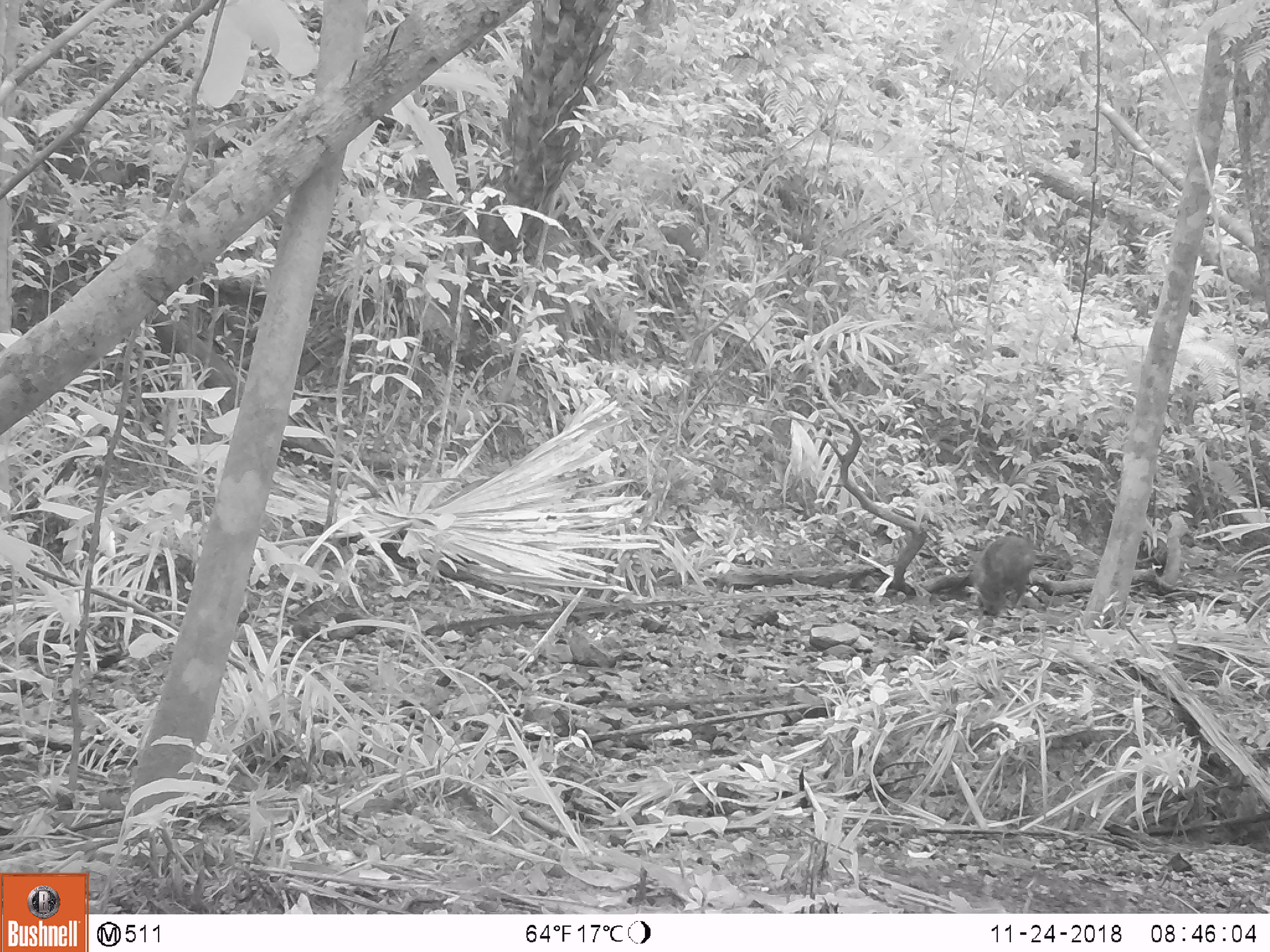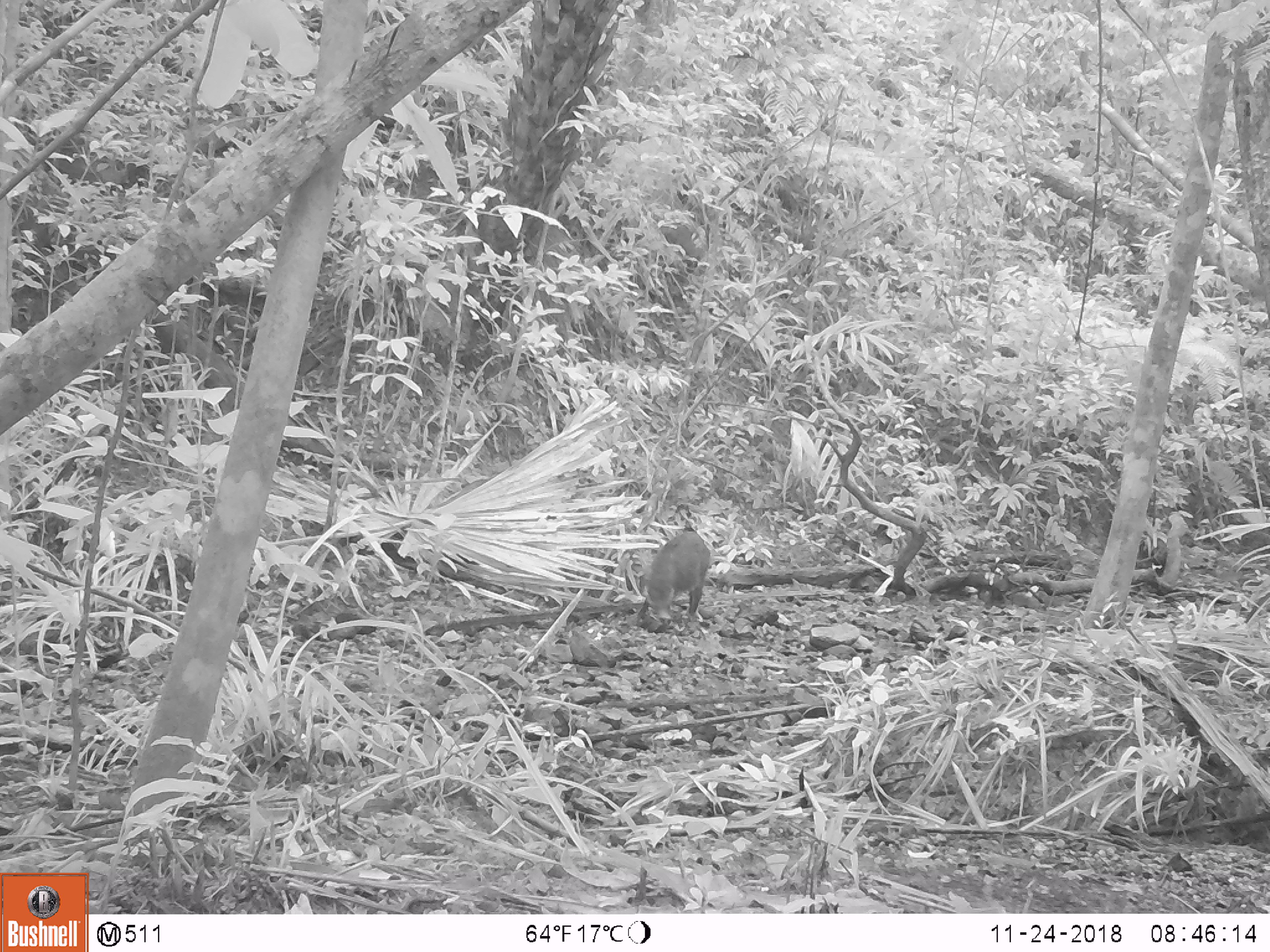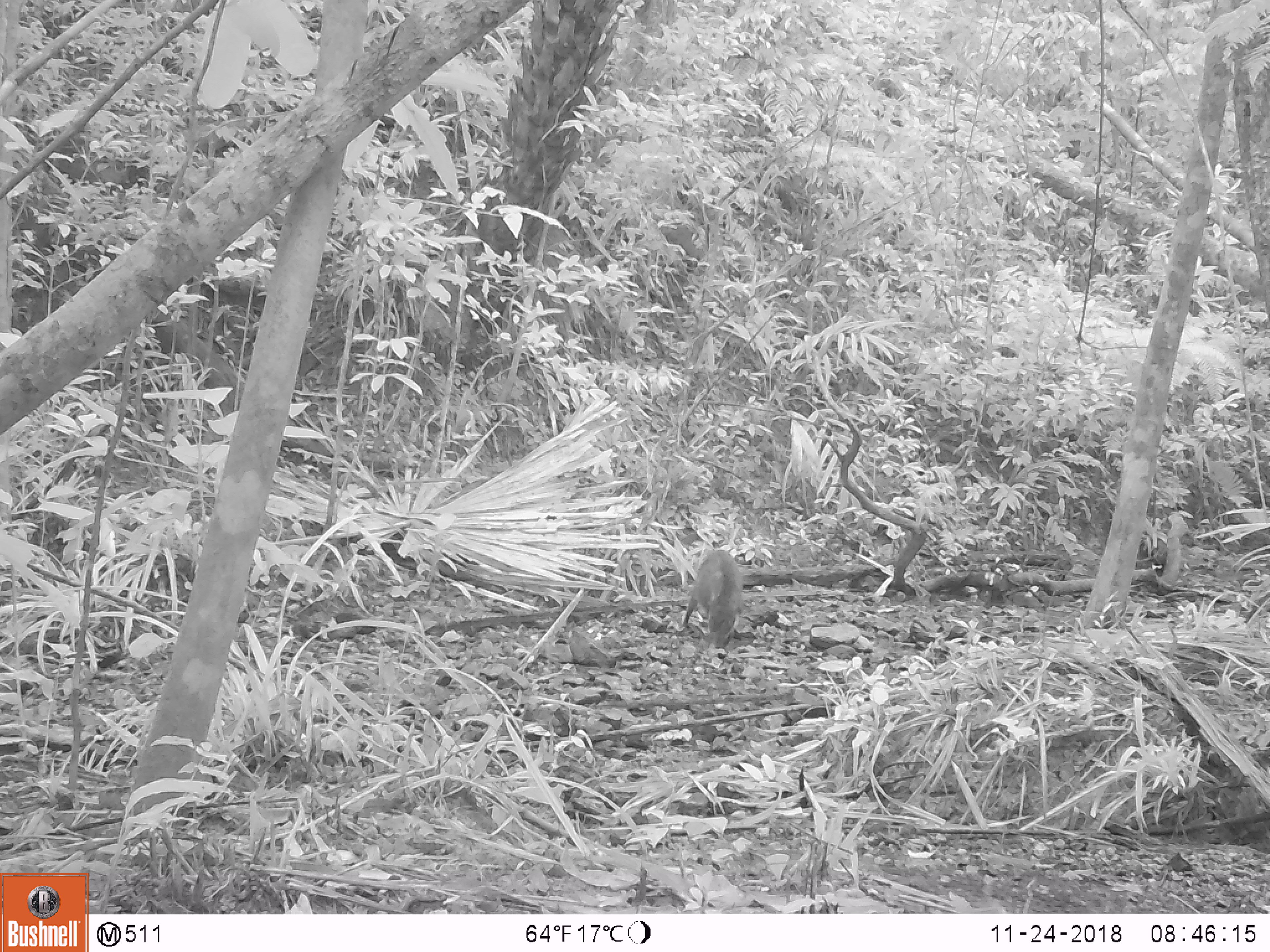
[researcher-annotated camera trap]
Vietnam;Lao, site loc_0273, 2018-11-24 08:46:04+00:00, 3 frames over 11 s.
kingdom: Animalia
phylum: Chordata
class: Mammalia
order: Artiodactyla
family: Suidae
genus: Sus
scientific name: Sus scrofa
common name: eurasian wild pig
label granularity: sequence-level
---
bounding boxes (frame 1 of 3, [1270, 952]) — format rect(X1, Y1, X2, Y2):
eurasian wild pig: rect(972, 536, 1035, 619)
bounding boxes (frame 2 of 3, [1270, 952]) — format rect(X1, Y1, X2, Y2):
eurasian wild pig: rect(636, 530, 711, 620)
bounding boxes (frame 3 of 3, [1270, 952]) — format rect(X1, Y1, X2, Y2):
eurasian wild pig: rect(683, 548, 743, 647)